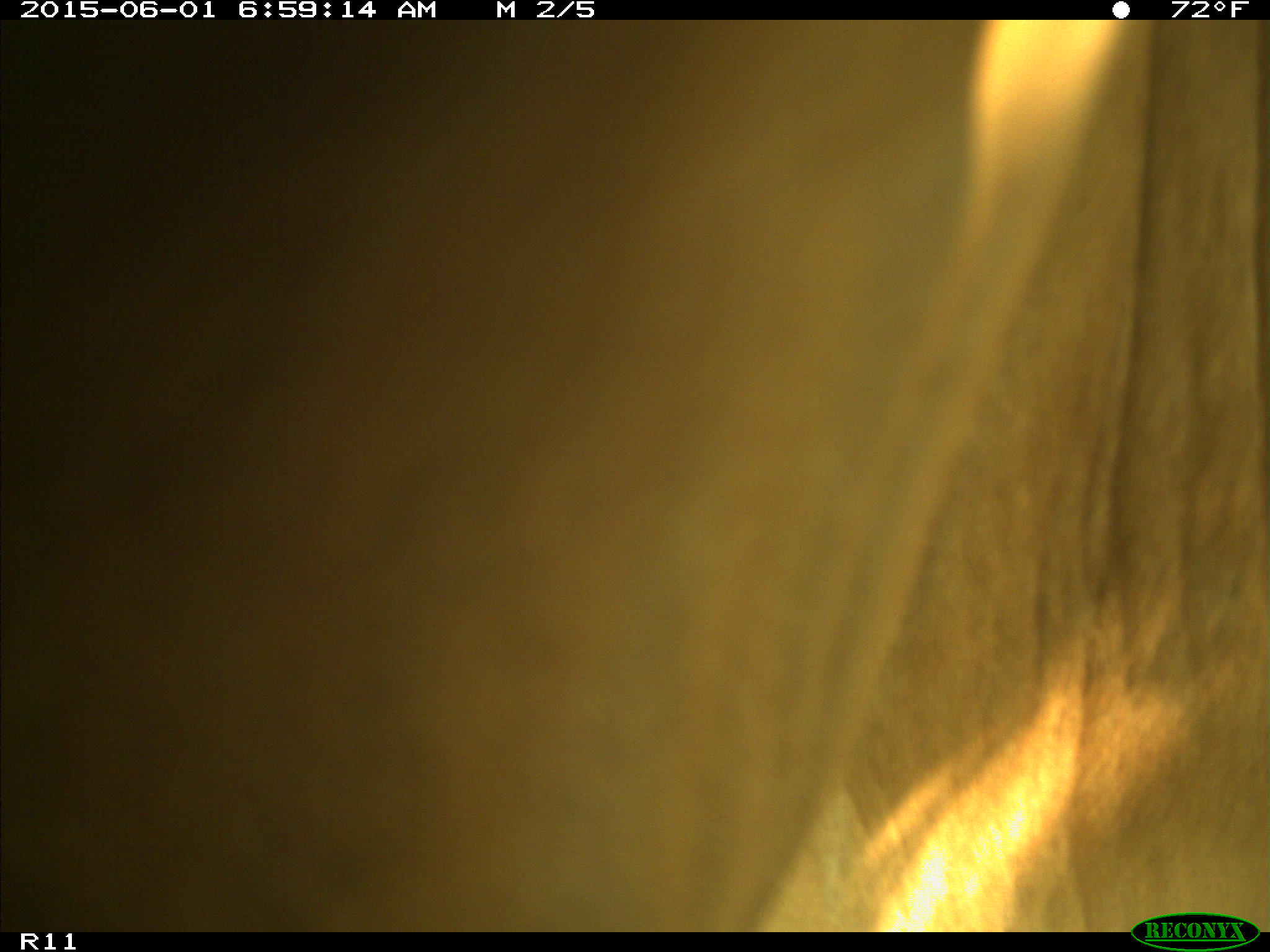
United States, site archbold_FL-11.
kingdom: Animalia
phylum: Chordata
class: Mammalia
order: Artiodactyla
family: Bovidae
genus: Bos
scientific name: Bos taurus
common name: domestic cow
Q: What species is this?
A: Bos taurus (domestic cow).